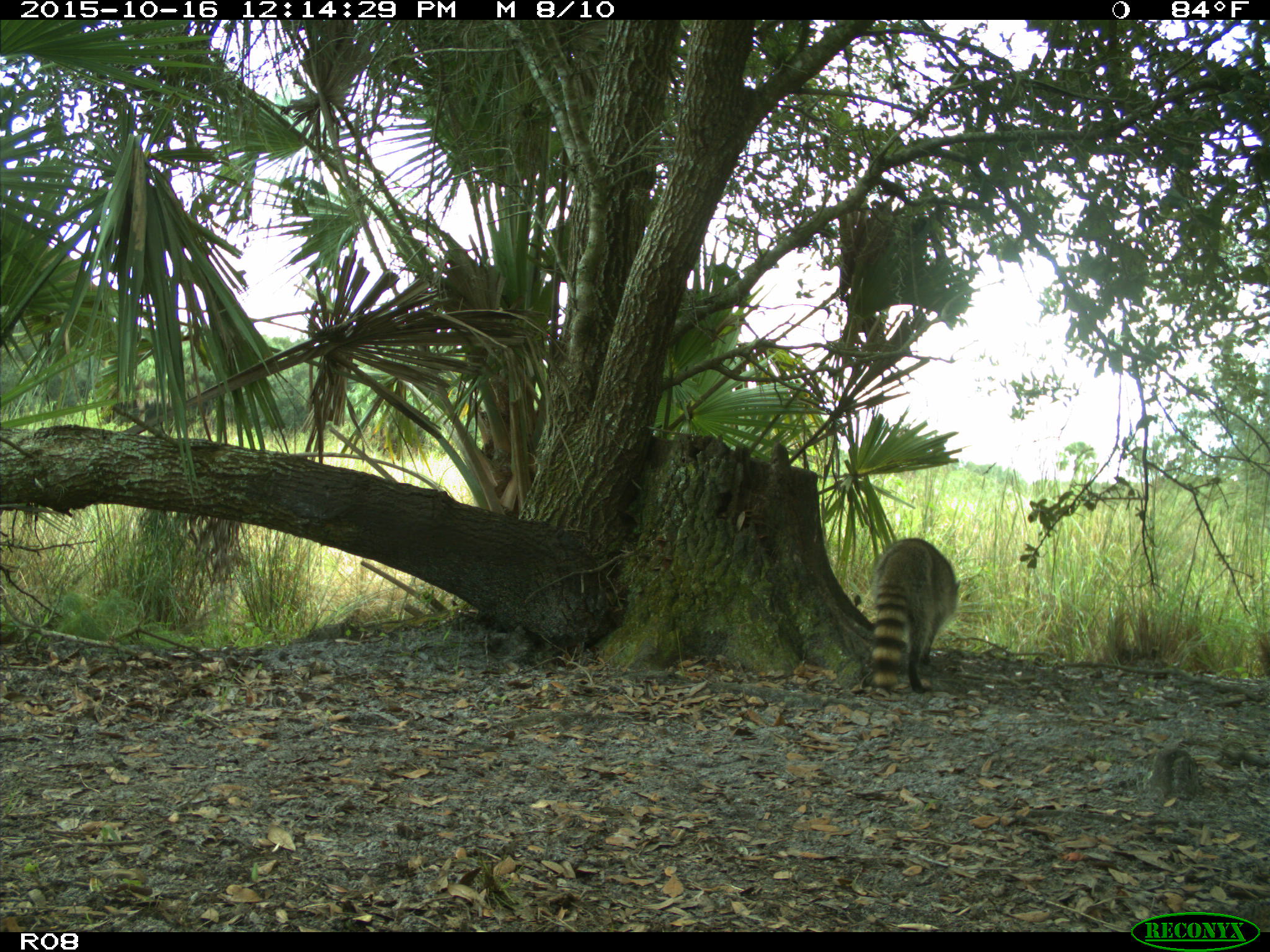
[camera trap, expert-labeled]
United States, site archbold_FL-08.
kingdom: Animalia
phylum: Chordata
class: Mammalia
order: Carnivora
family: Procyonidae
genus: Procyon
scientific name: Procyon lotor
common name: common raccoon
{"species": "Procyon lotor (common raccoon)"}